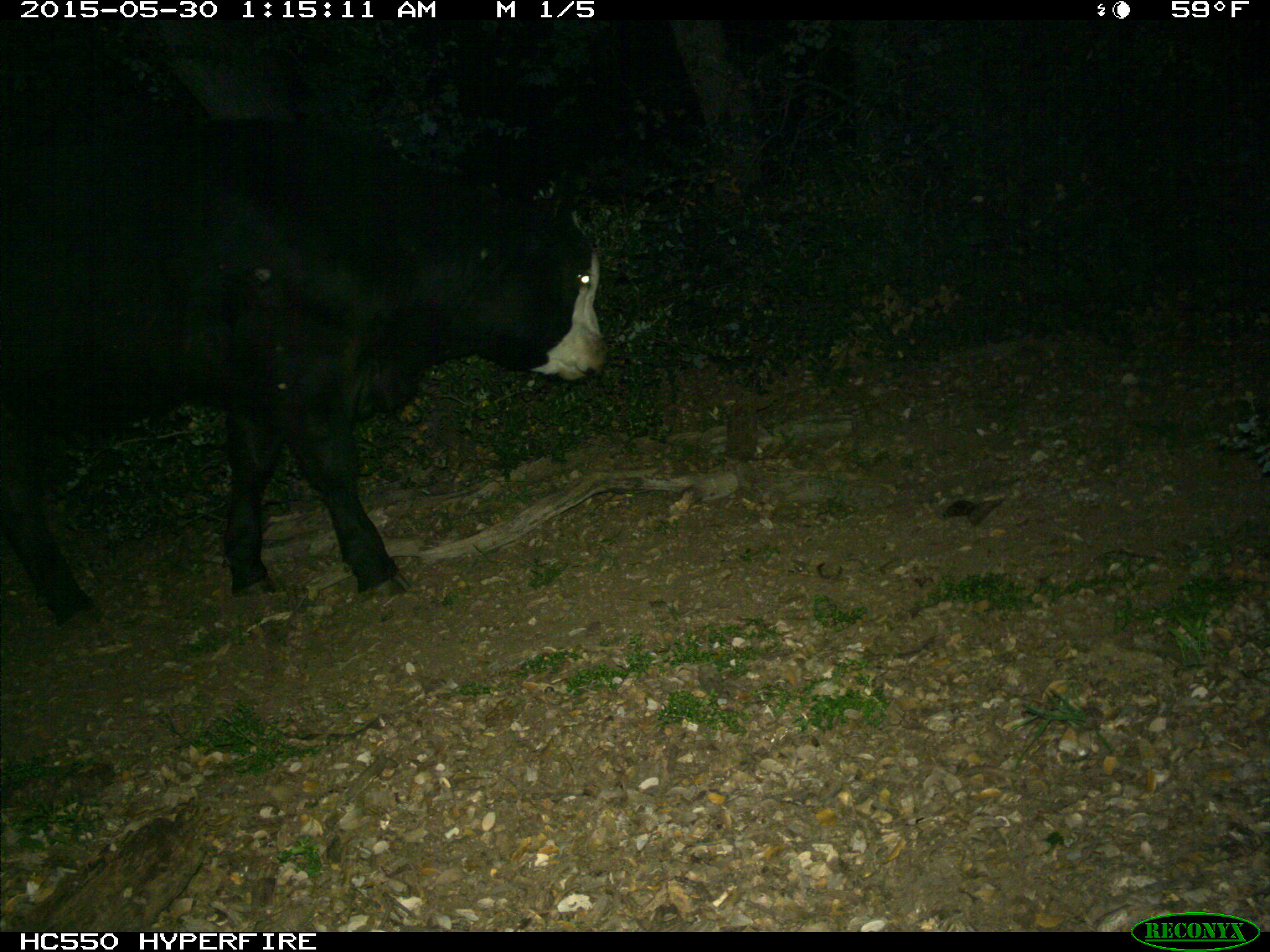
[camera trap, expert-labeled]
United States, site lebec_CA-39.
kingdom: Animalia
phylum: Chordata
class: Mammalia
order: Artiodactyla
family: Bovidae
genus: Bos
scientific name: Bos taurus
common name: domestic cow